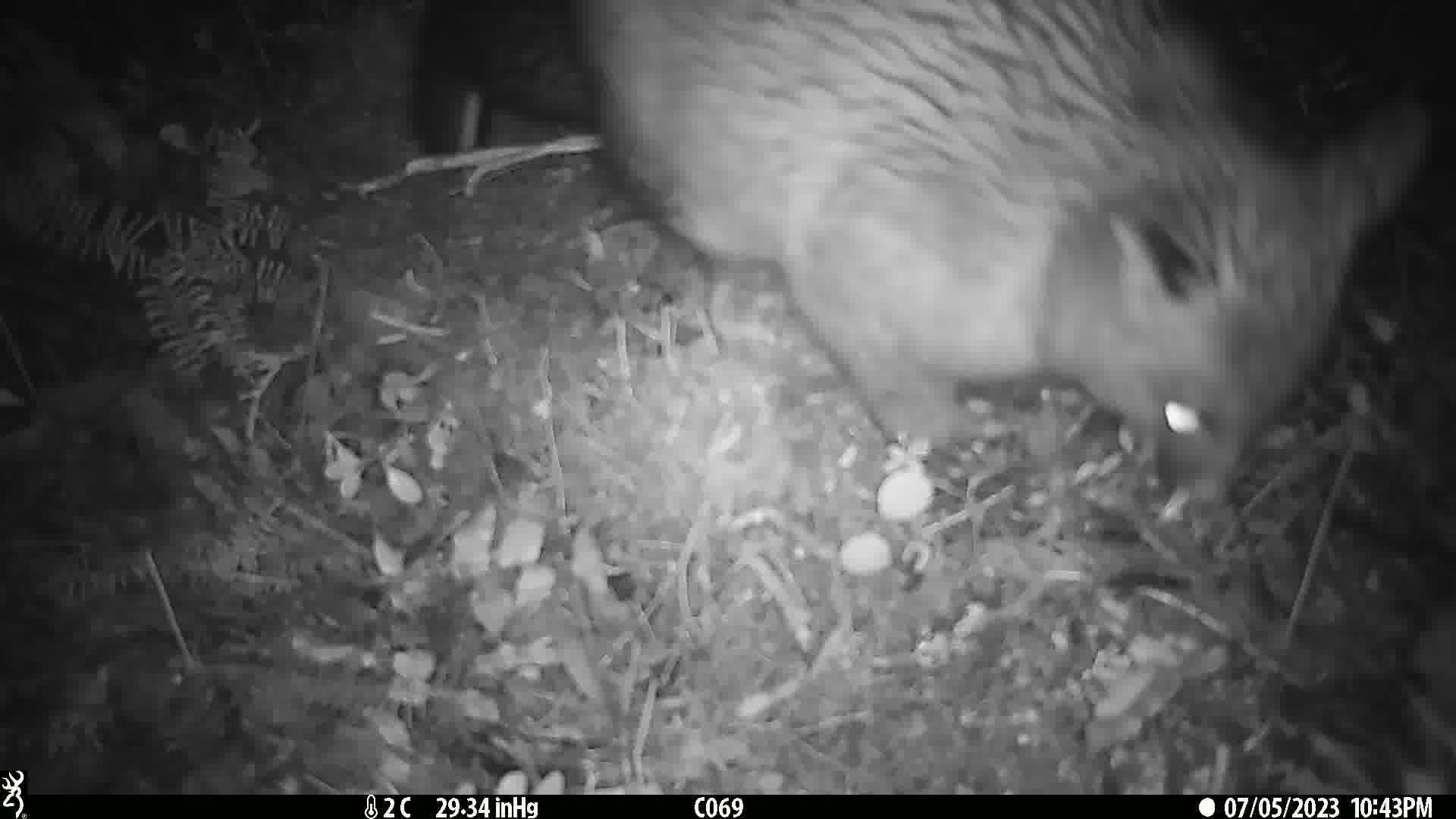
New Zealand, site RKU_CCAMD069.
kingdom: Animalia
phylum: Chordata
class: Mammalia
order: Diprotodontia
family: Phalangeridae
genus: Trichosurus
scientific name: Trichosurus vulpecula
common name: common brushtail possum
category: possum